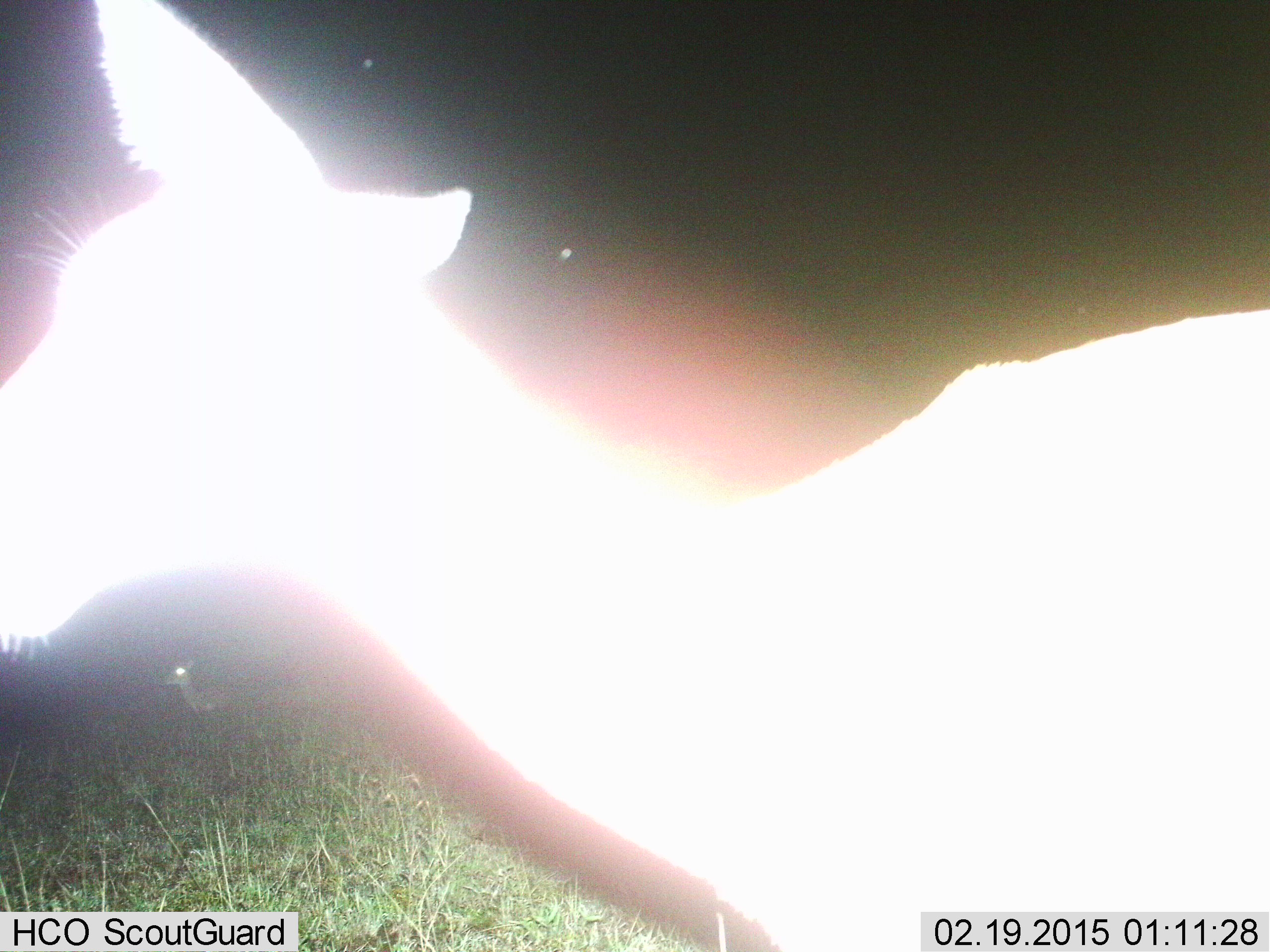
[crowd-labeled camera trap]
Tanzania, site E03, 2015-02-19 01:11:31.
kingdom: Animalia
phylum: Chordata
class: Mammalia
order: Artiodactyla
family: Bovidae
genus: Aepyceros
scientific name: Aepyceros melampus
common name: impala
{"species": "impala (Aepyceros melampus)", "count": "1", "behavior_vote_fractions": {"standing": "78%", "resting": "11%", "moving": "22%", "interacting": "0%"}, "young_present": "0%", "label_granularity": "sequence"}